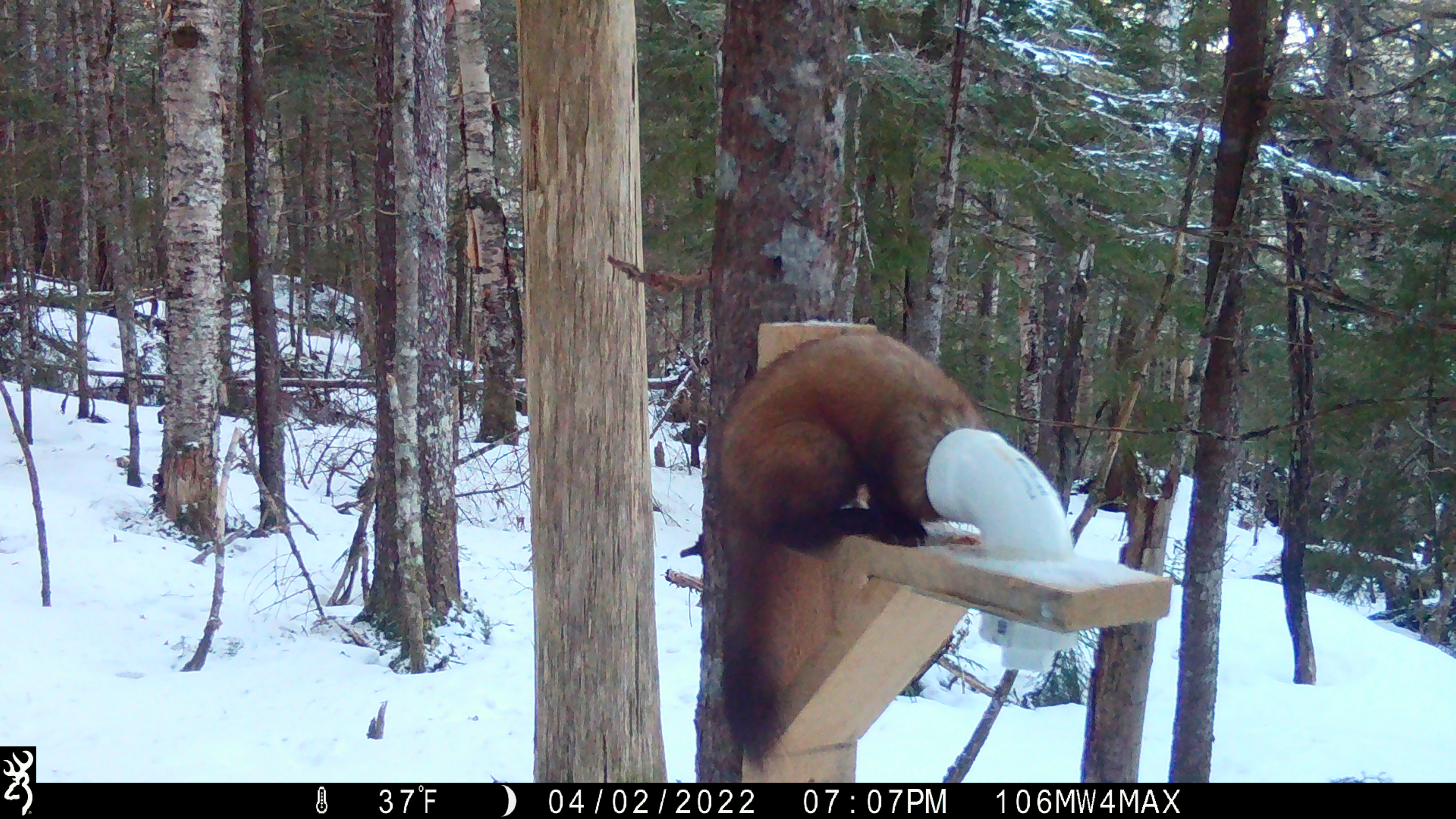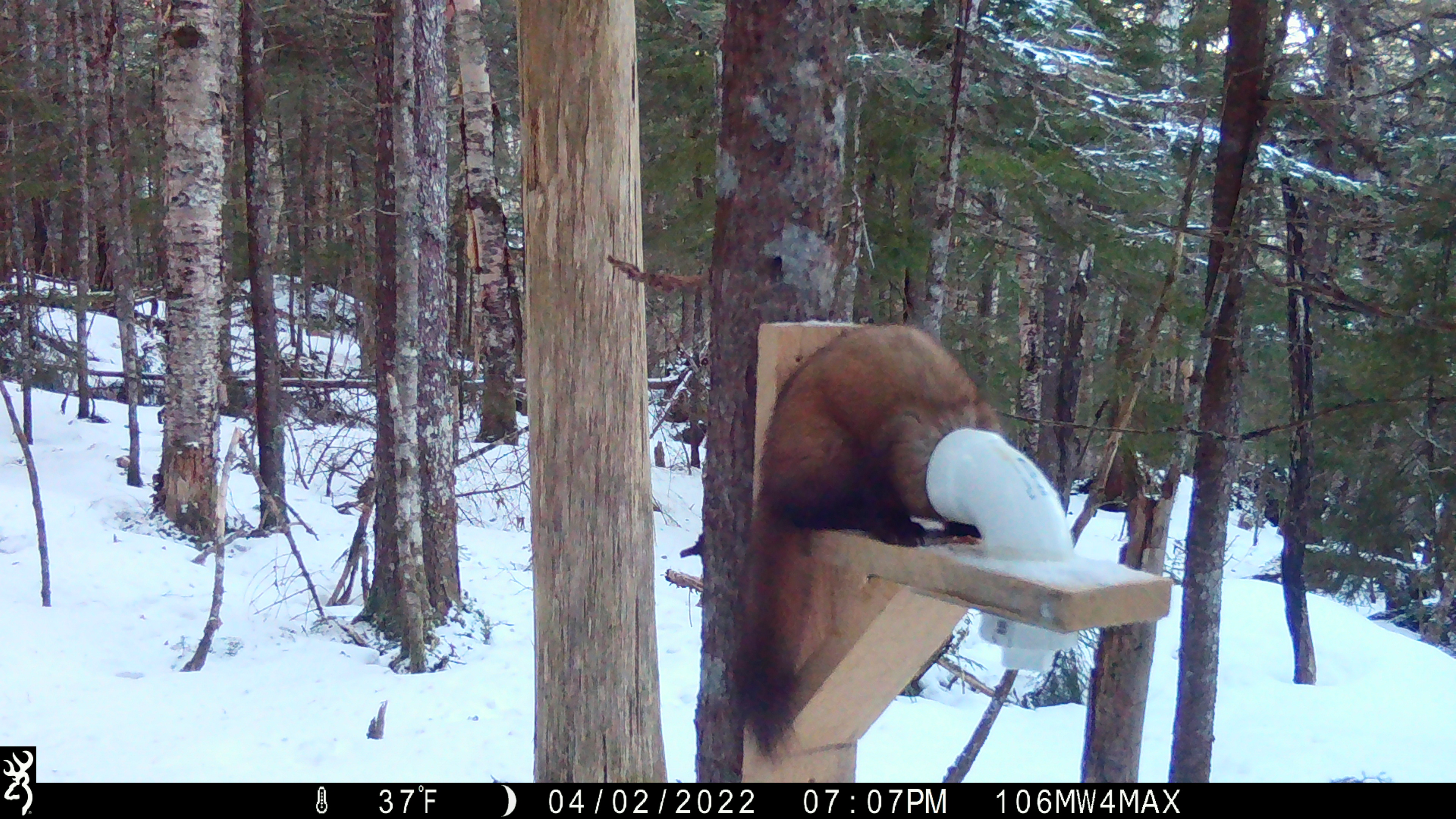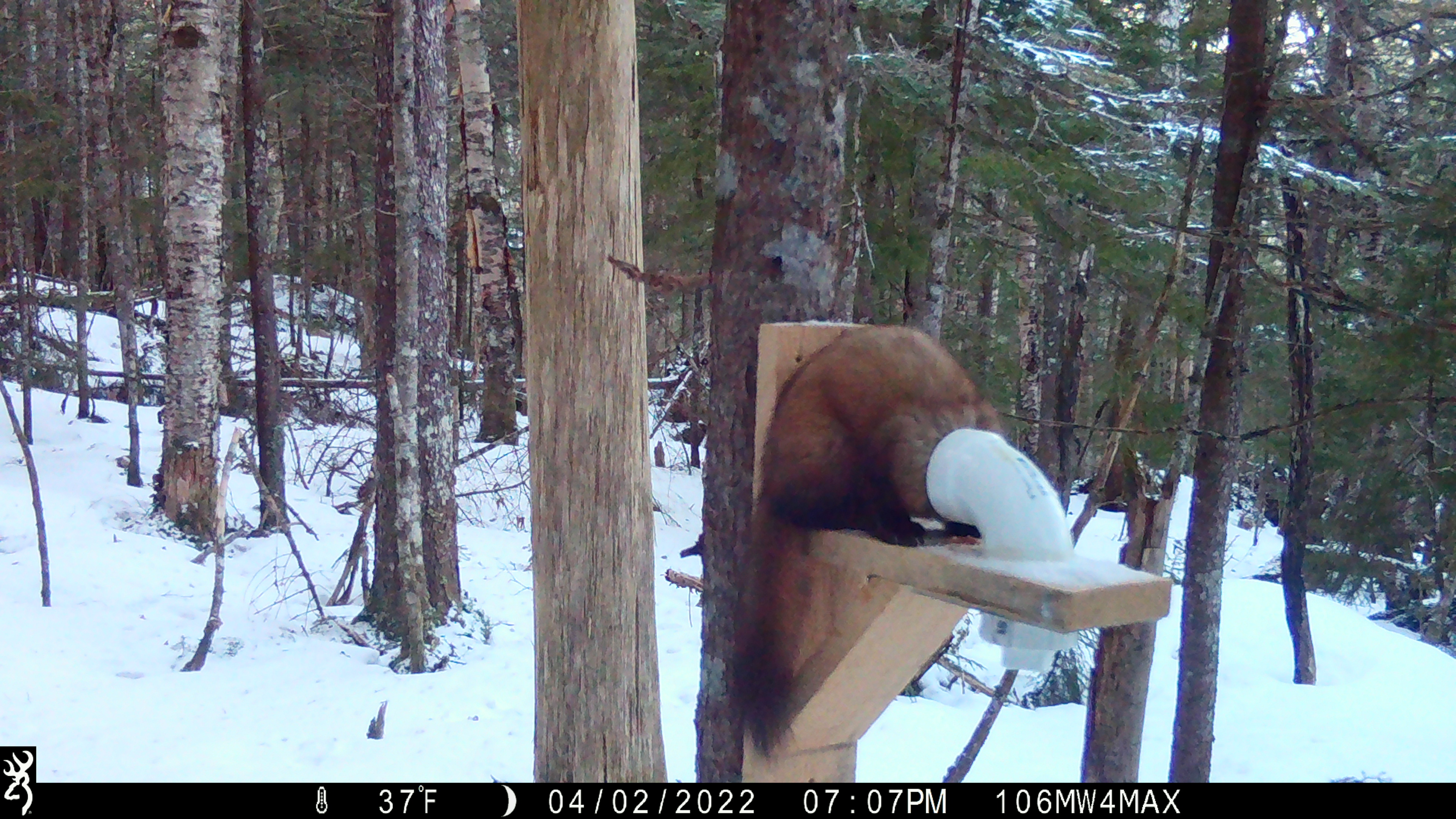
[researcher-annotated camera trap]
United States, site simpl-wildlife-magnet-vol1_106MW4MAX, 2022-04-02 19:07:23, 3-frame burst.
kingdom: Animalia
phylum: Chordata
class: Mammalia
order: Carnivora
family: Mustelidae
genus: Martes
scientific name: Martes americana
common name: american marten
American marten (Martes americana).